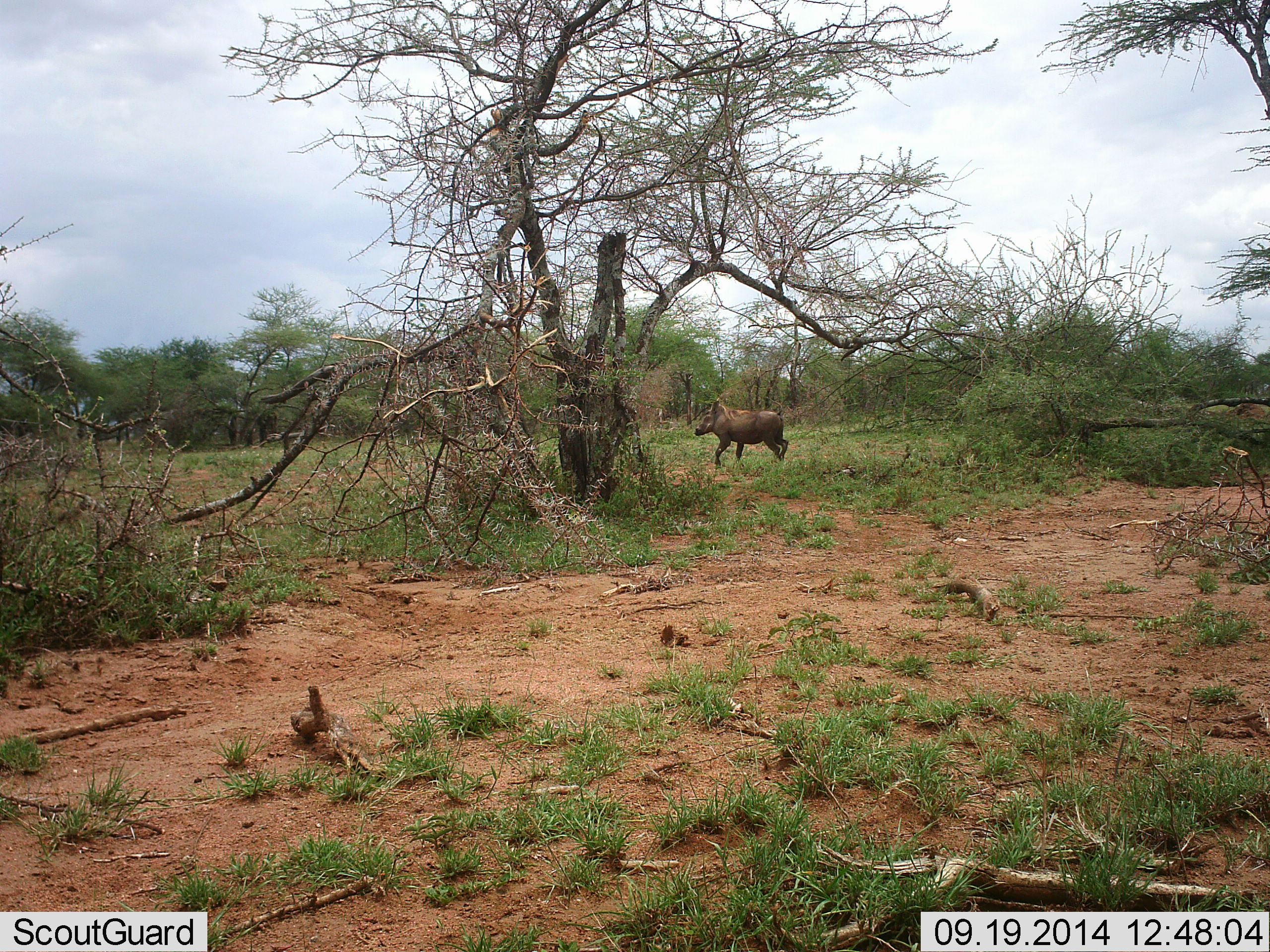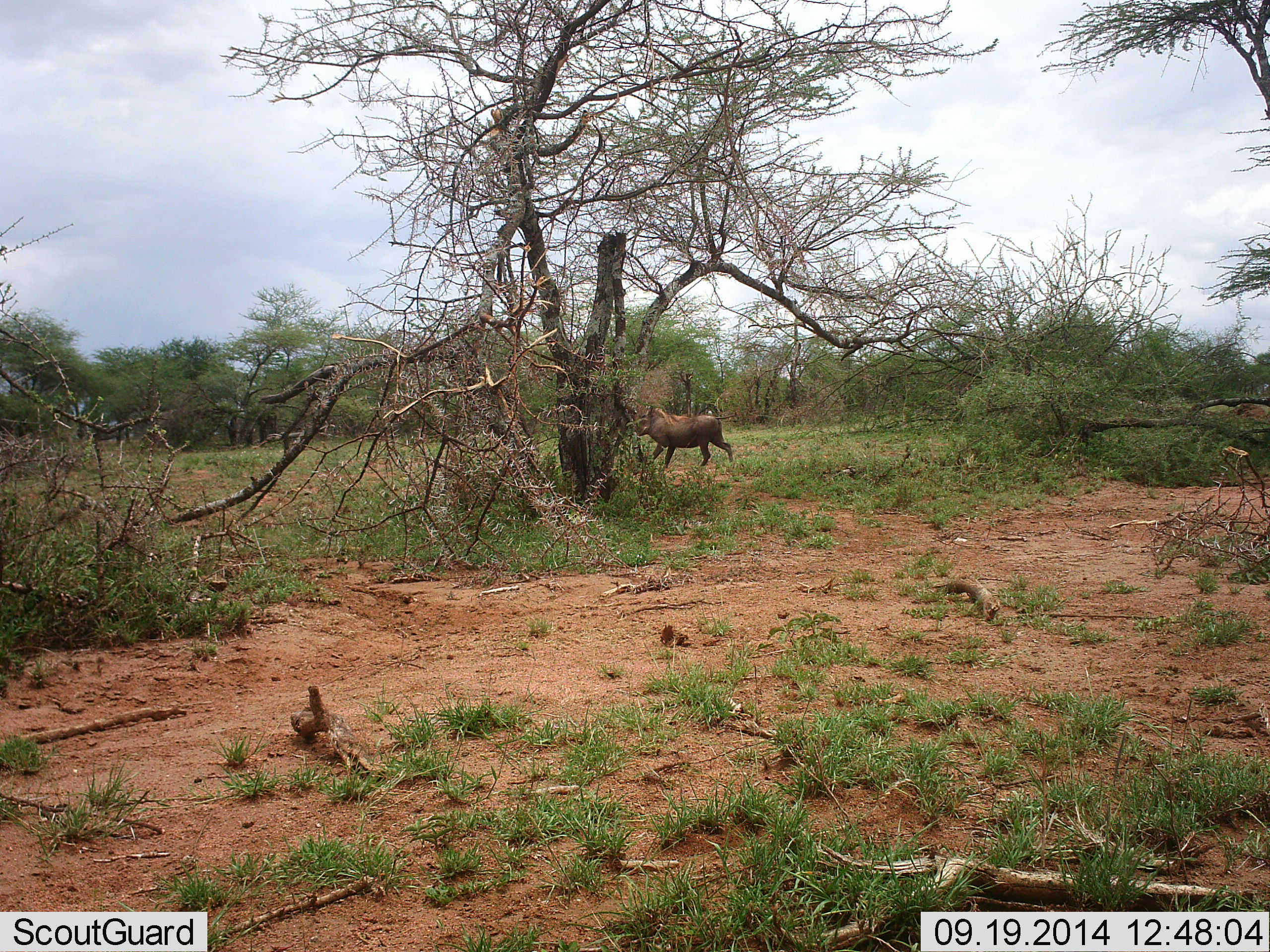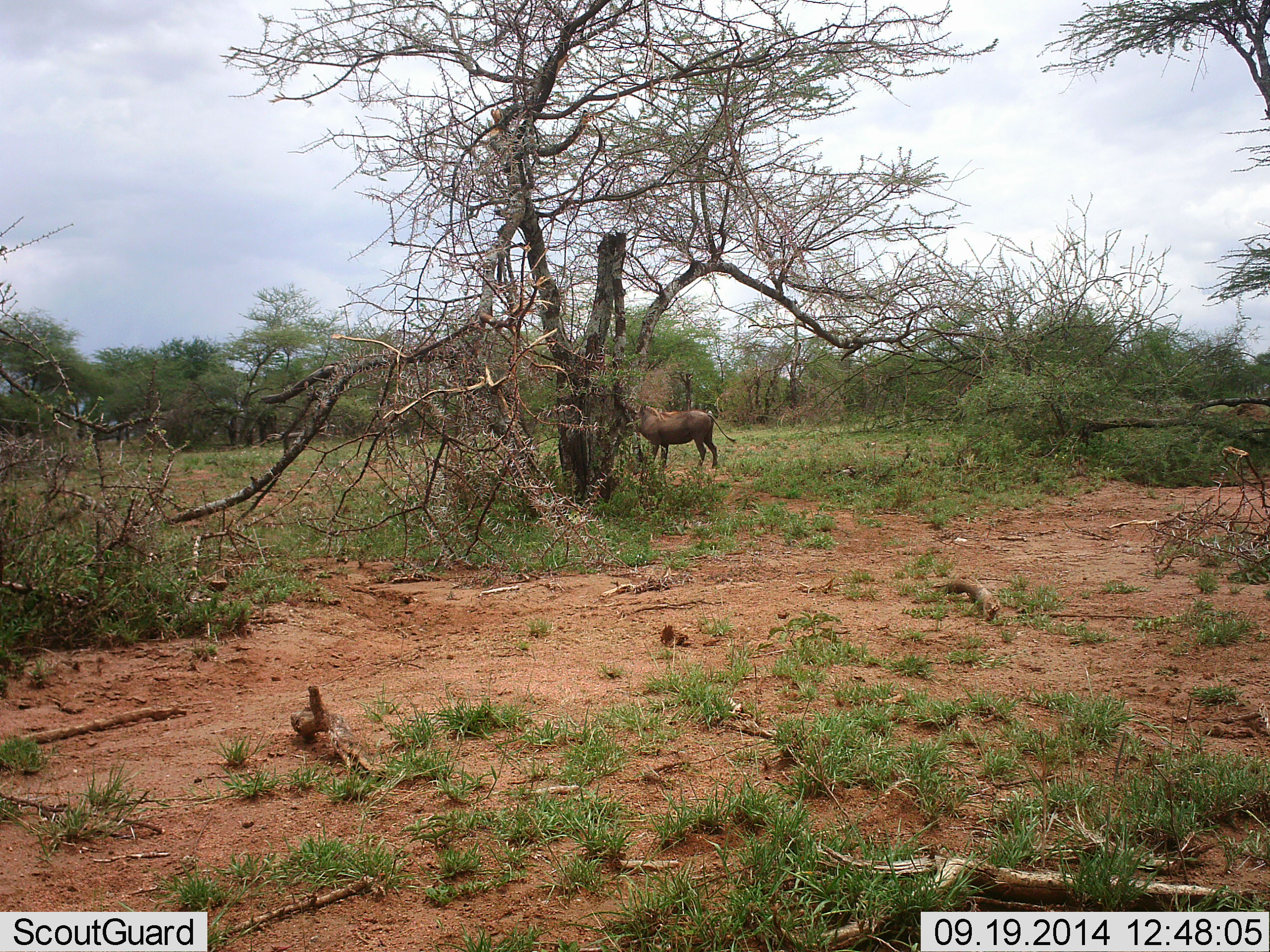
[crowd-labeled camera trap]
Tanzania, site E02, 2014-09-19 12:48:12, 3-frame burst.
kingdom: Animalia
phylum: Chordata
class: Mammalia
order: Artiodactyla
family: Suidae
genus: Phacochoerus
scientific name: Phacochoerus africanus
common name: warthog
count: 1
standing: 10%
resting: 0%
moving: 100%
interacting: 10%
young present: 0%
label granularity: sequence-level